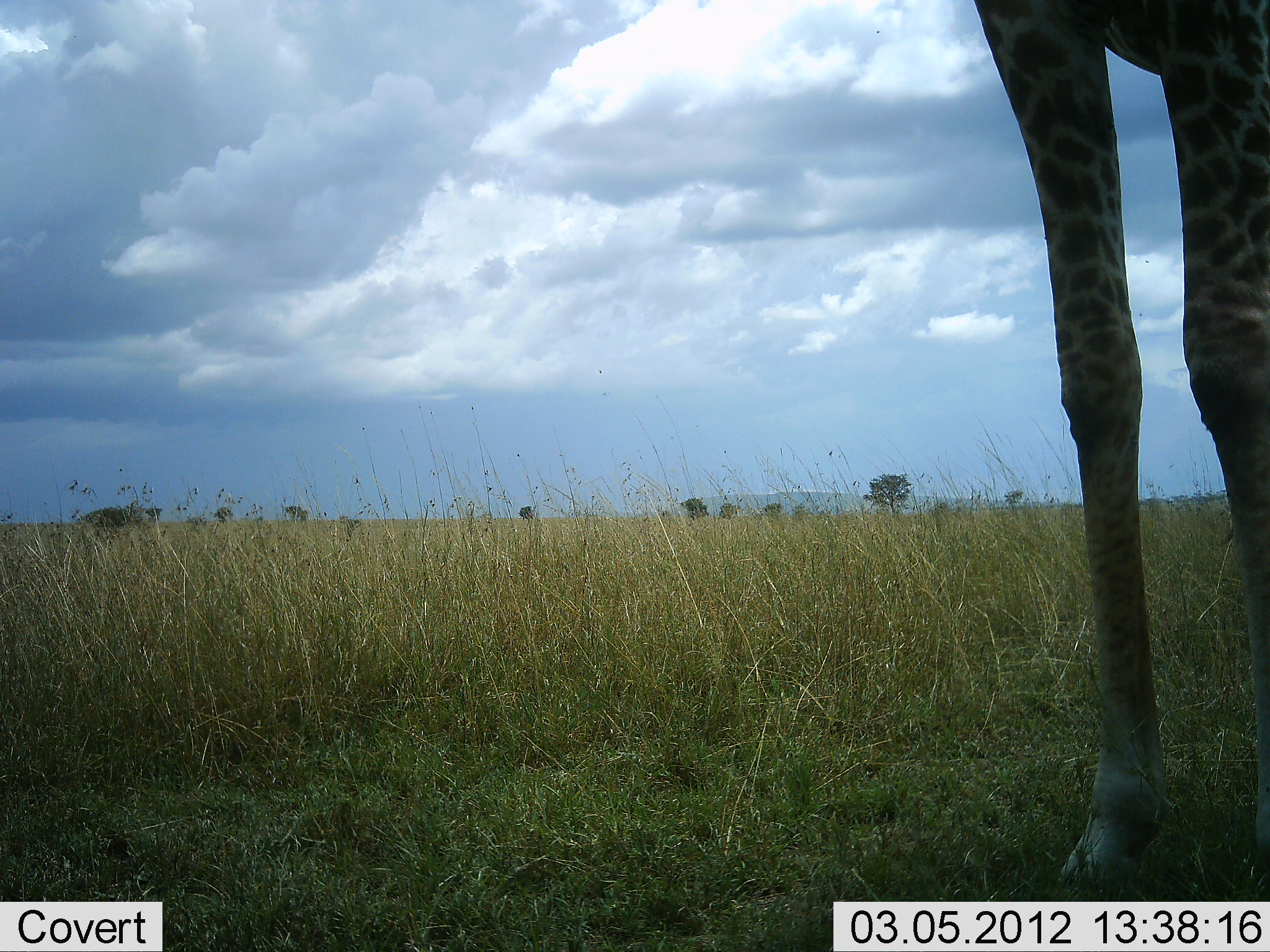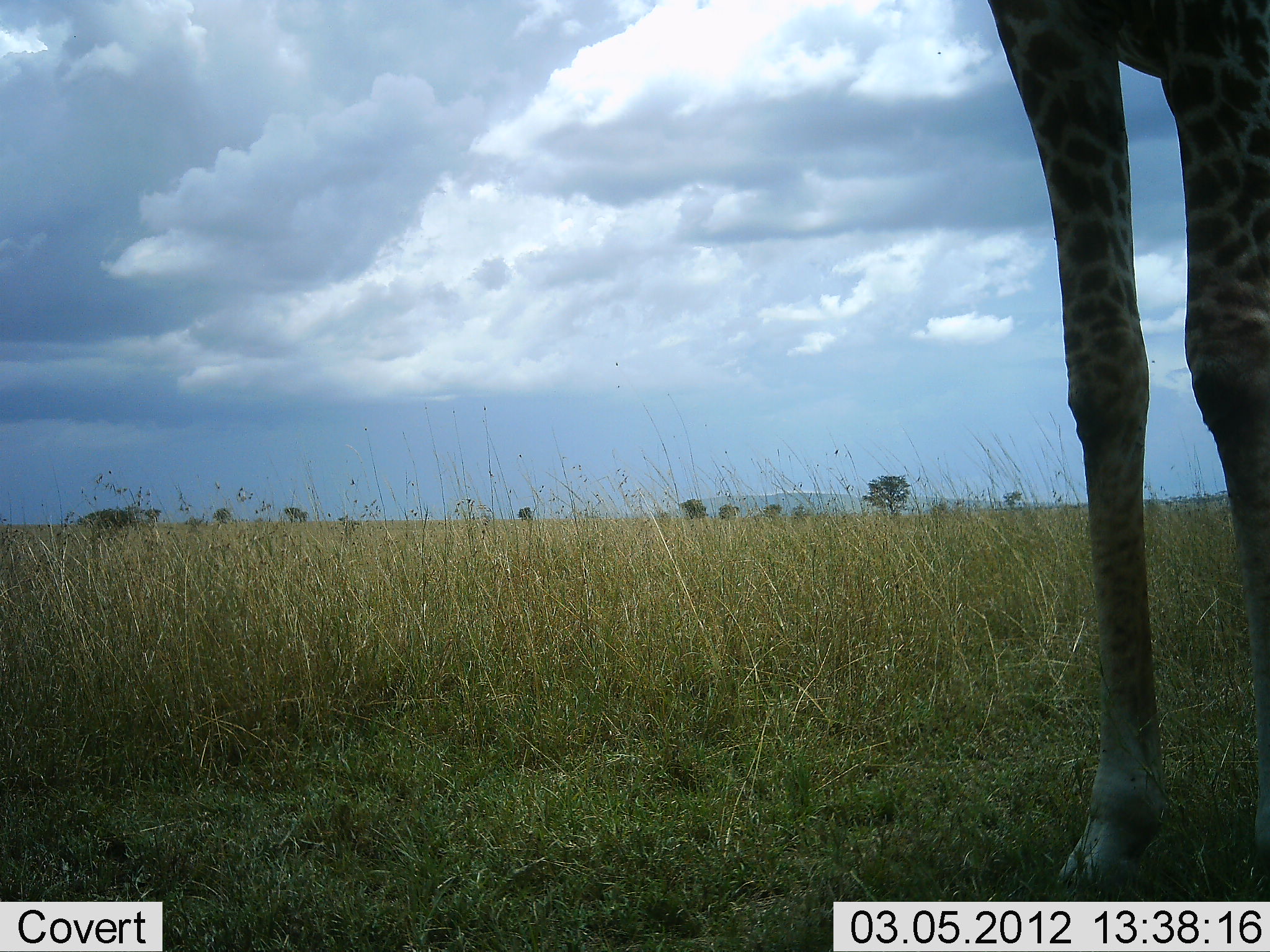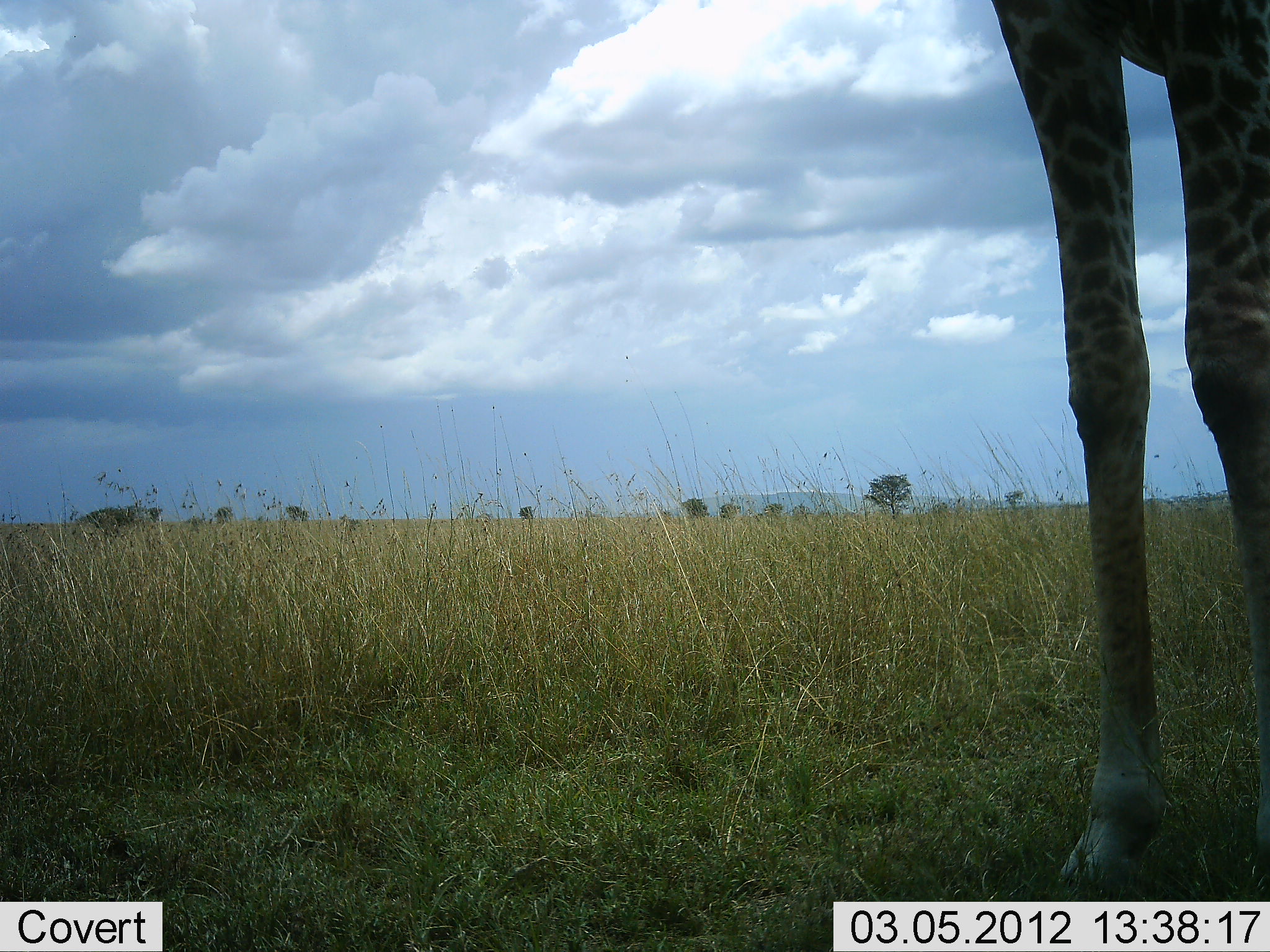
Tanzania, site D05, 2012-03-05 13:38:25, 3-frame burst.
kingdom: Animalia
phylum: Chordata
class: Mammalia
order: Artiodactyla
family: Giraffidae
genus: Giraffa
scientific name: Giraffa camelopardalis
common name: giraffe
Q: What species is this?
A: Giraffe (Giraffa camelopardalis).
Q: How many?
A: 1.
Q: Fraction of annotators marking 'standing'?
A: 95%.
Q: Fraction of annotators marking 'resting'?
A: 0%.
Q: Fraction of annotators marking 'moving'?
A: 0%.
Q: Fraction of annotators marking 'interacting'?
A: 0%.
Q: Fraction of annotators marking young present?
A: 0%.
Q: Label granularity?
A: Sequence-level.